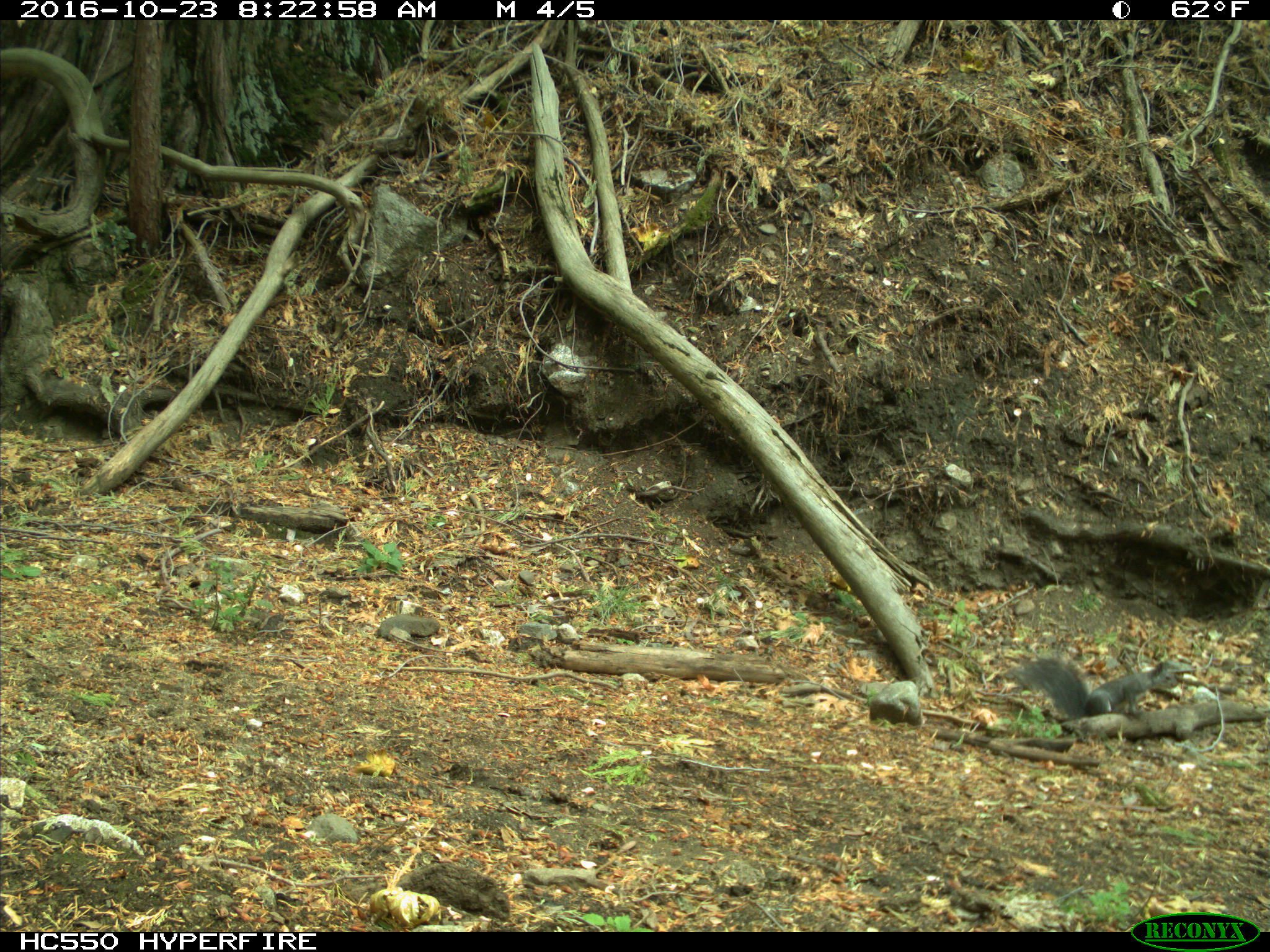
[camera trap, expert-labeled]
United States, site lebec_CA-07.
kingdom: Animalia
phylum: Chordata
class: Mammalia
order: Rodentia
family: Sciuridae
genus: Sciurus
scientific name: Sciurus carolinensis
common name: eastern gray squirrel